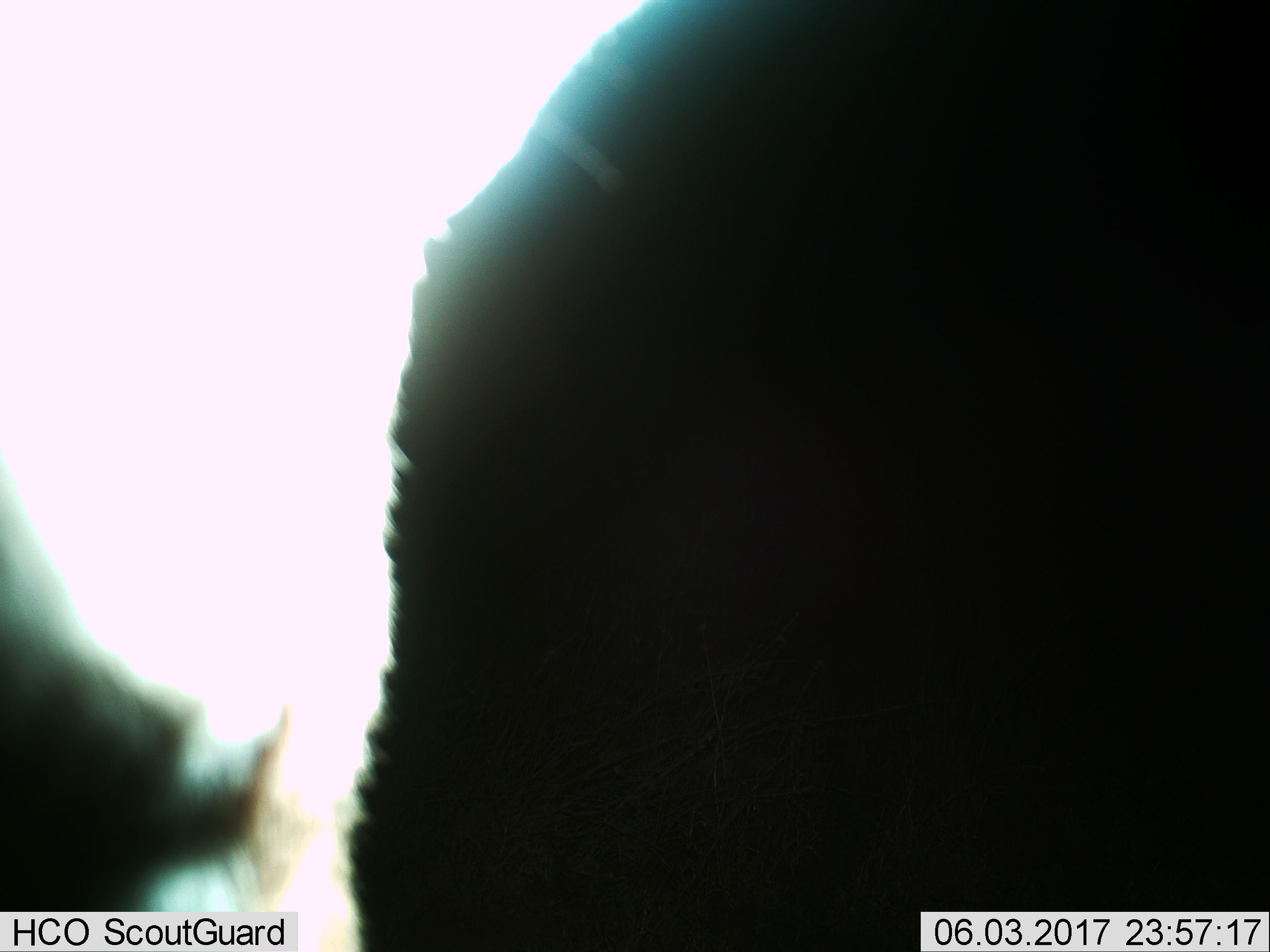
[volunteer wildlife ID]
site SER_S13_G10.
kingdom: Animalia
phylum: Chordata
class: Mammalia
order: Artiodactyla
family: Bovidae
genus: Connochaetes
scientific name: Connochaetes taurinus taurinus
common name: blue wildebeest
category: wildebeestblue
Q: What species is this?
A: Wildebeestblue (blue wildebeest) (Connochaetes taurinus taurinus).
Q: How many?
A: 1.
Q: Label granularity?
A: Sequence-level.